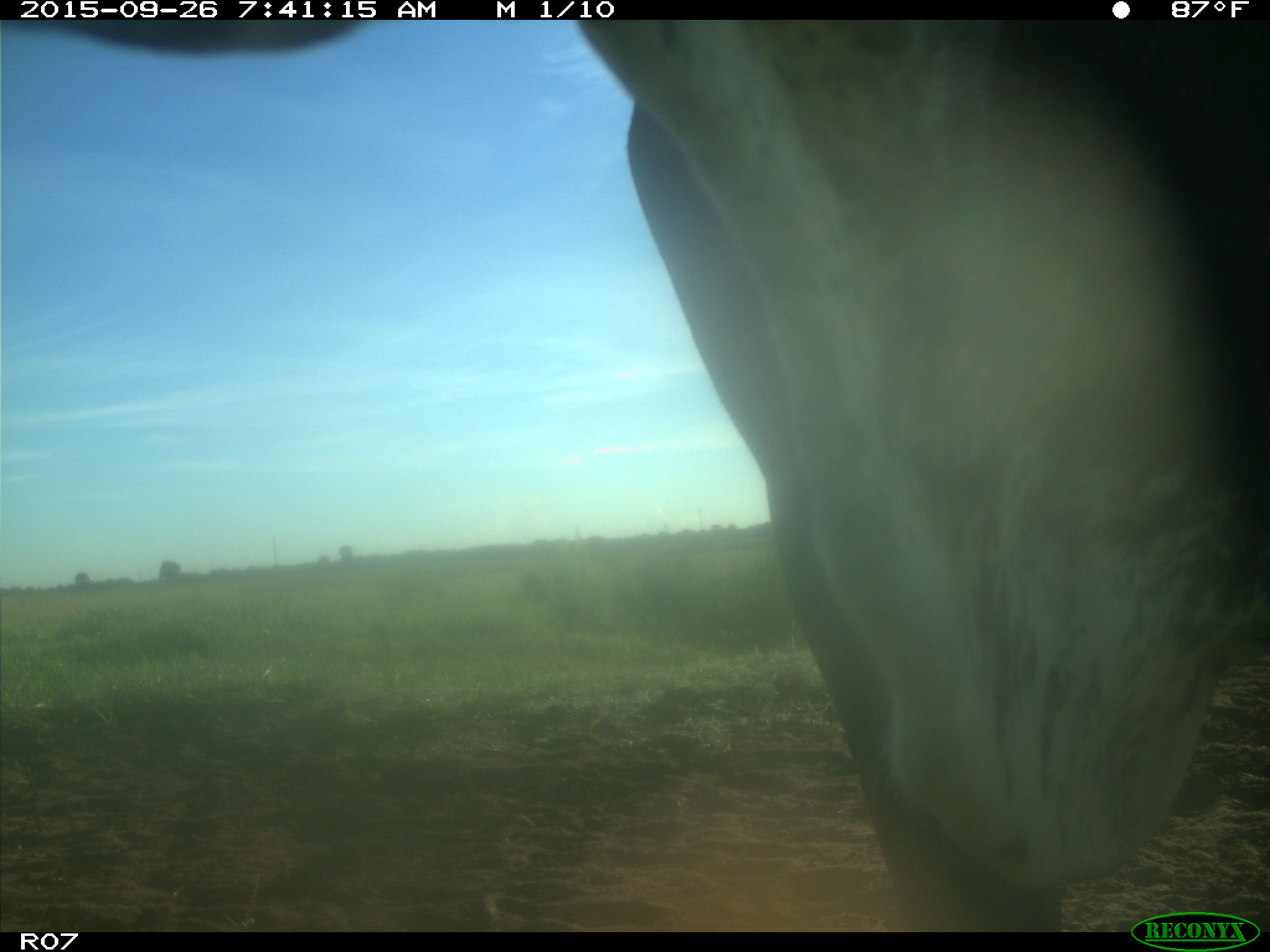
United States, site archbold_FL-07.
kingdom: Animalia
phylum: Chordata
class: Mammalia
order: Artiodactyla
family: Bovidae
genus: Bos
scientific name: Bos taurus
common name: domestic cow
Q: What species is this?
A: Bos taurus (domestic cow).